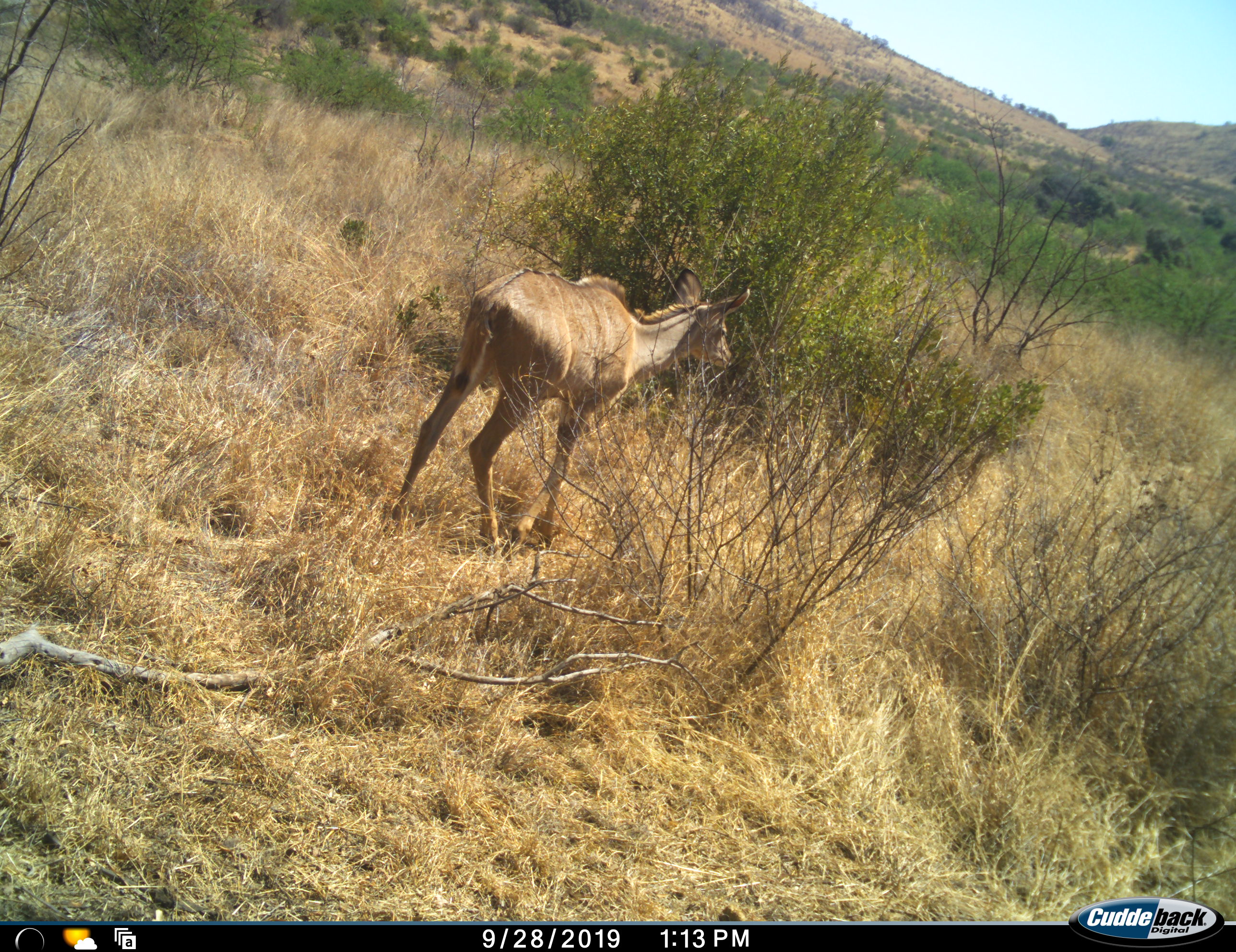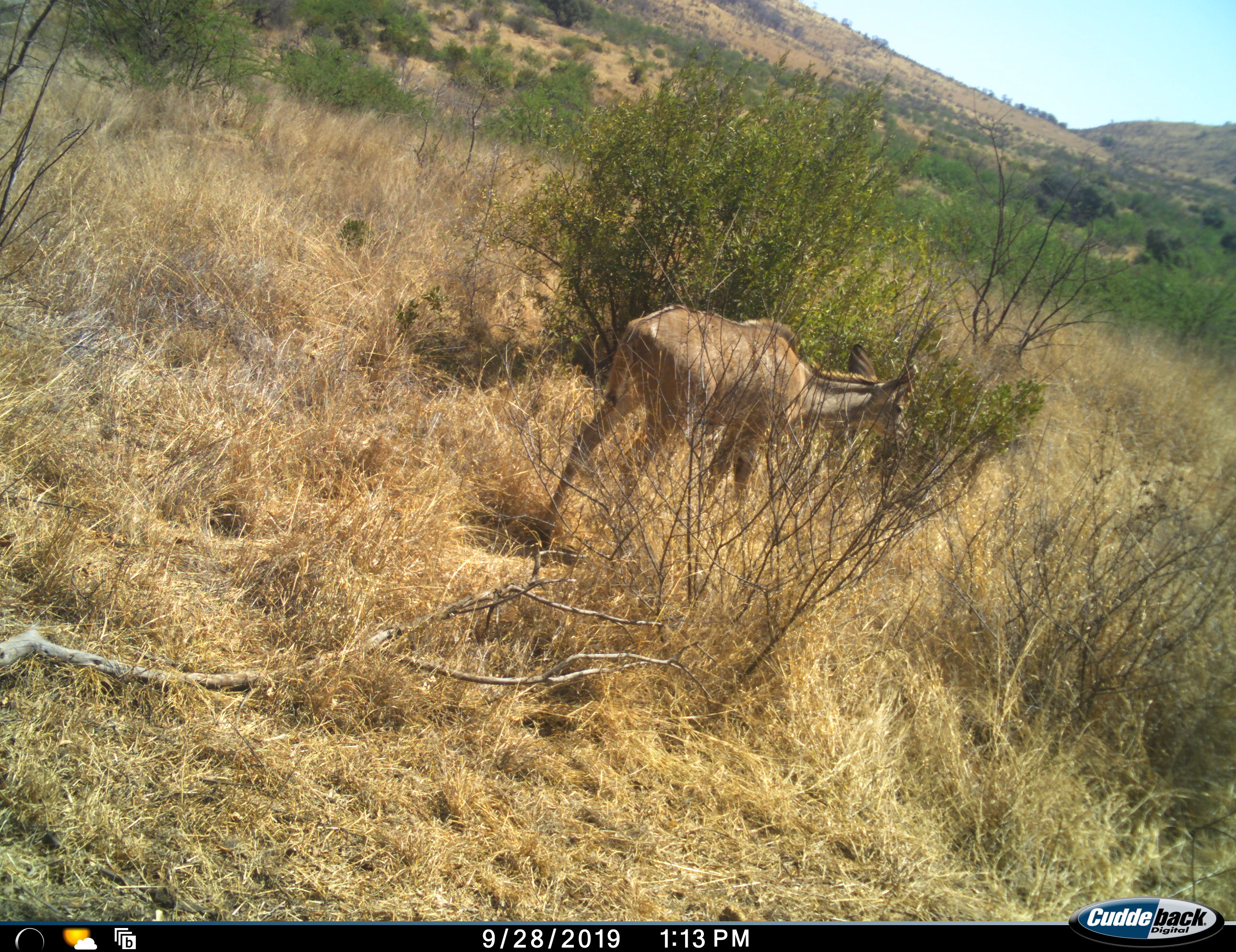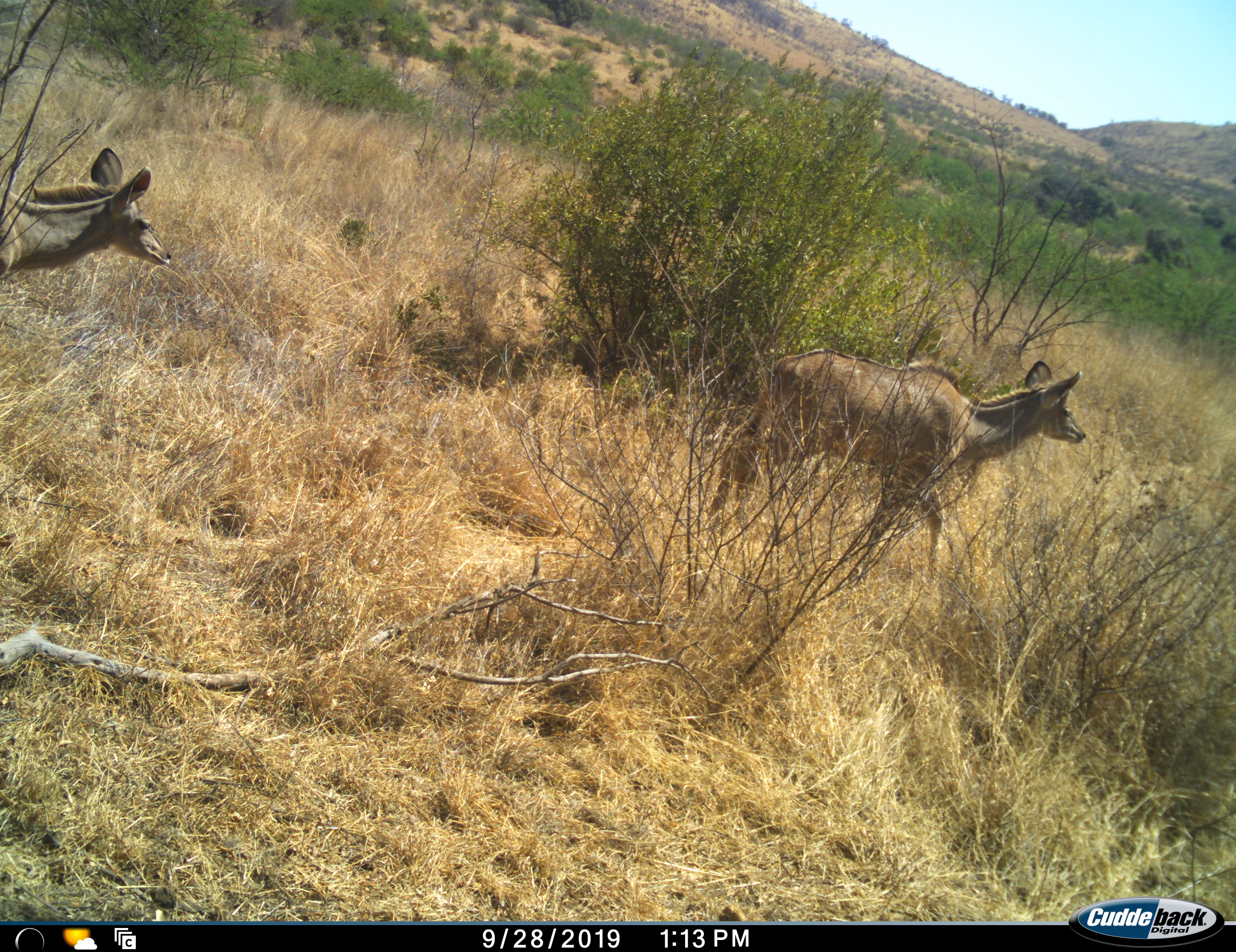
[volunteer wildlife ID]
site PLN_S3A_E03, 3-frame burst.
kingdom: Animalia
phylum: Chordata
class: Mammalia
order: Artiodactyla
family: Bovidae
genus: Tragelaphus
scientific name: Tragelaphus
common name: kudu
Kudu (Tragelaphus), count 2. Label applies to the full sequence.